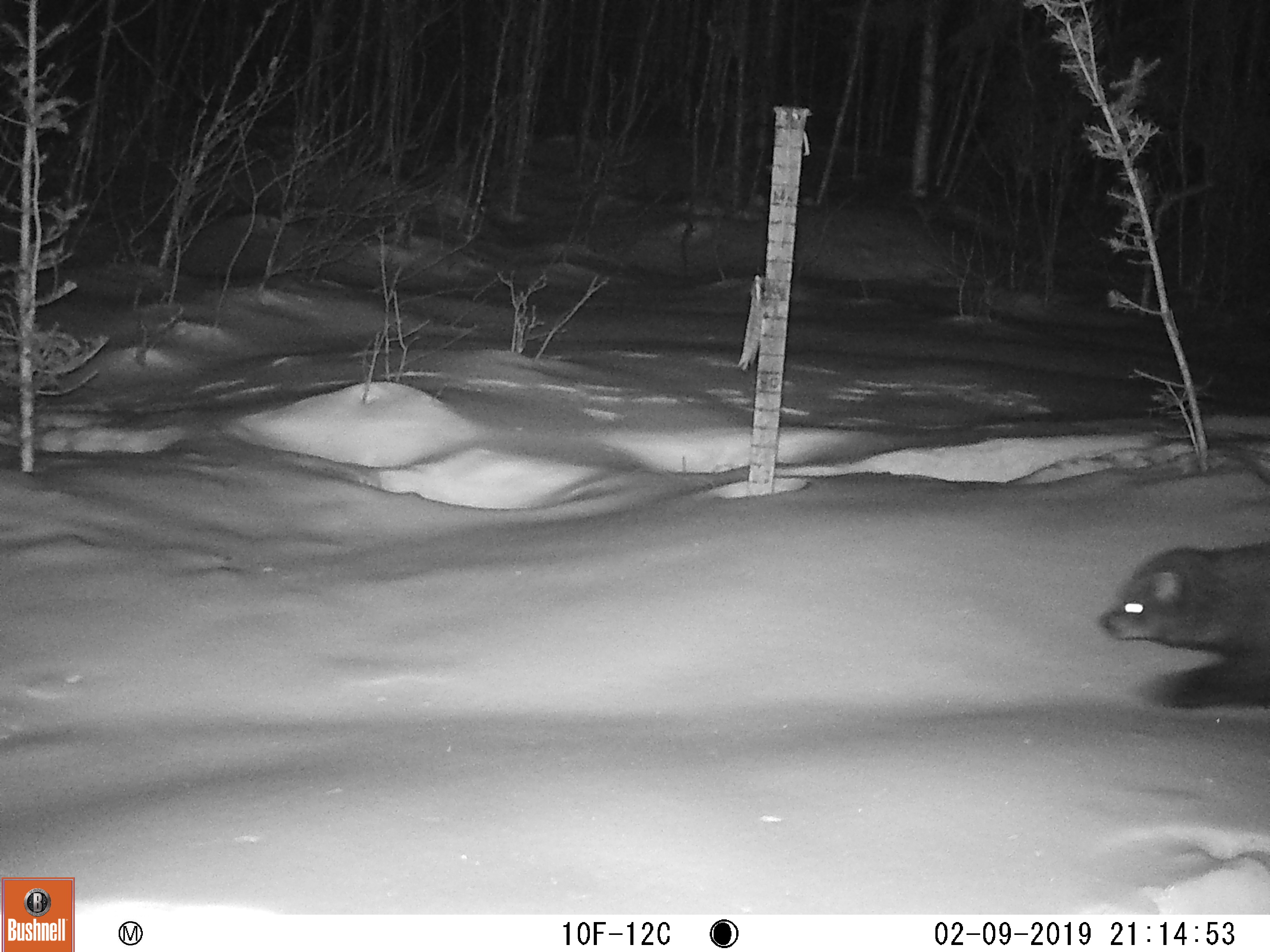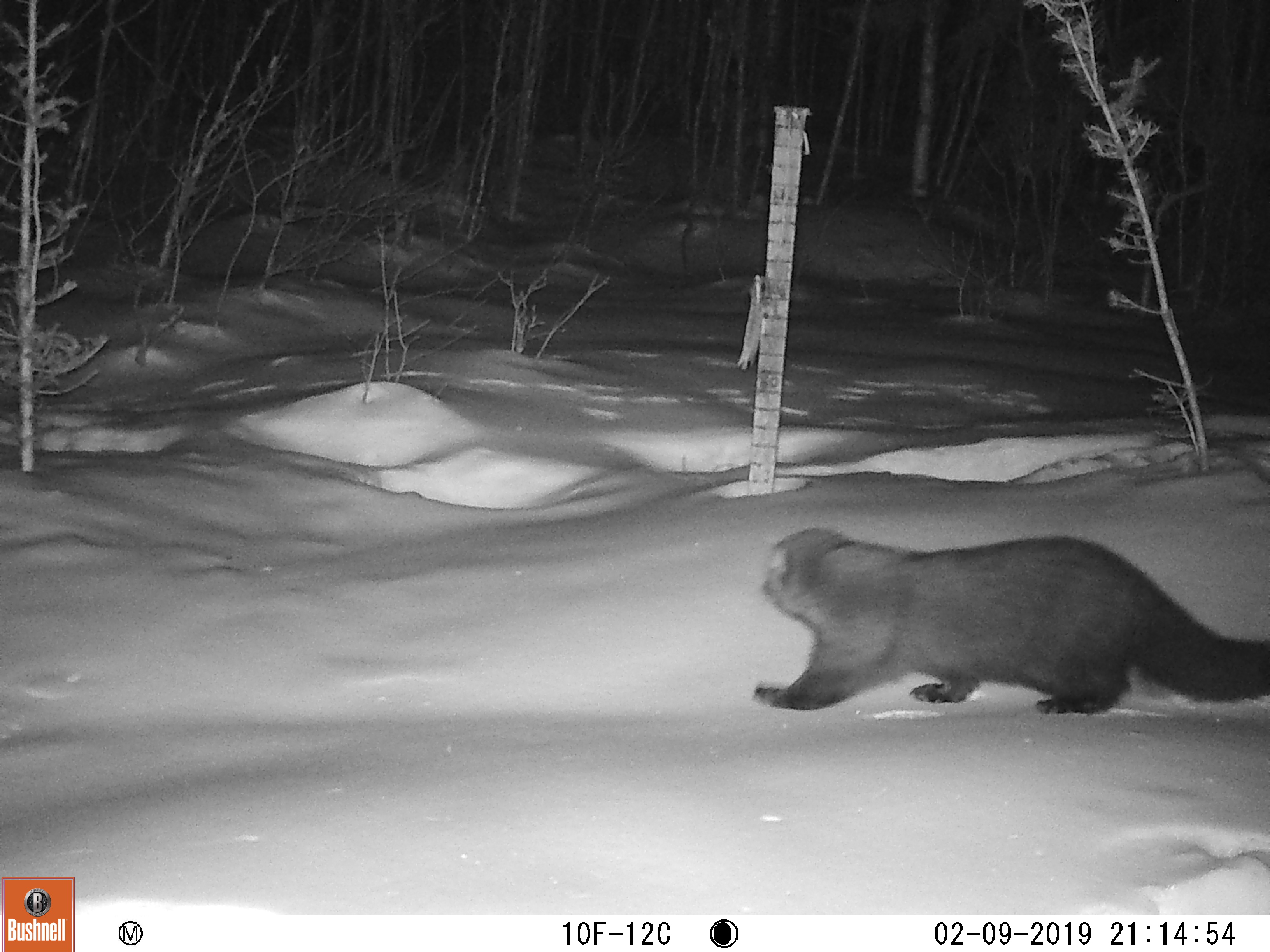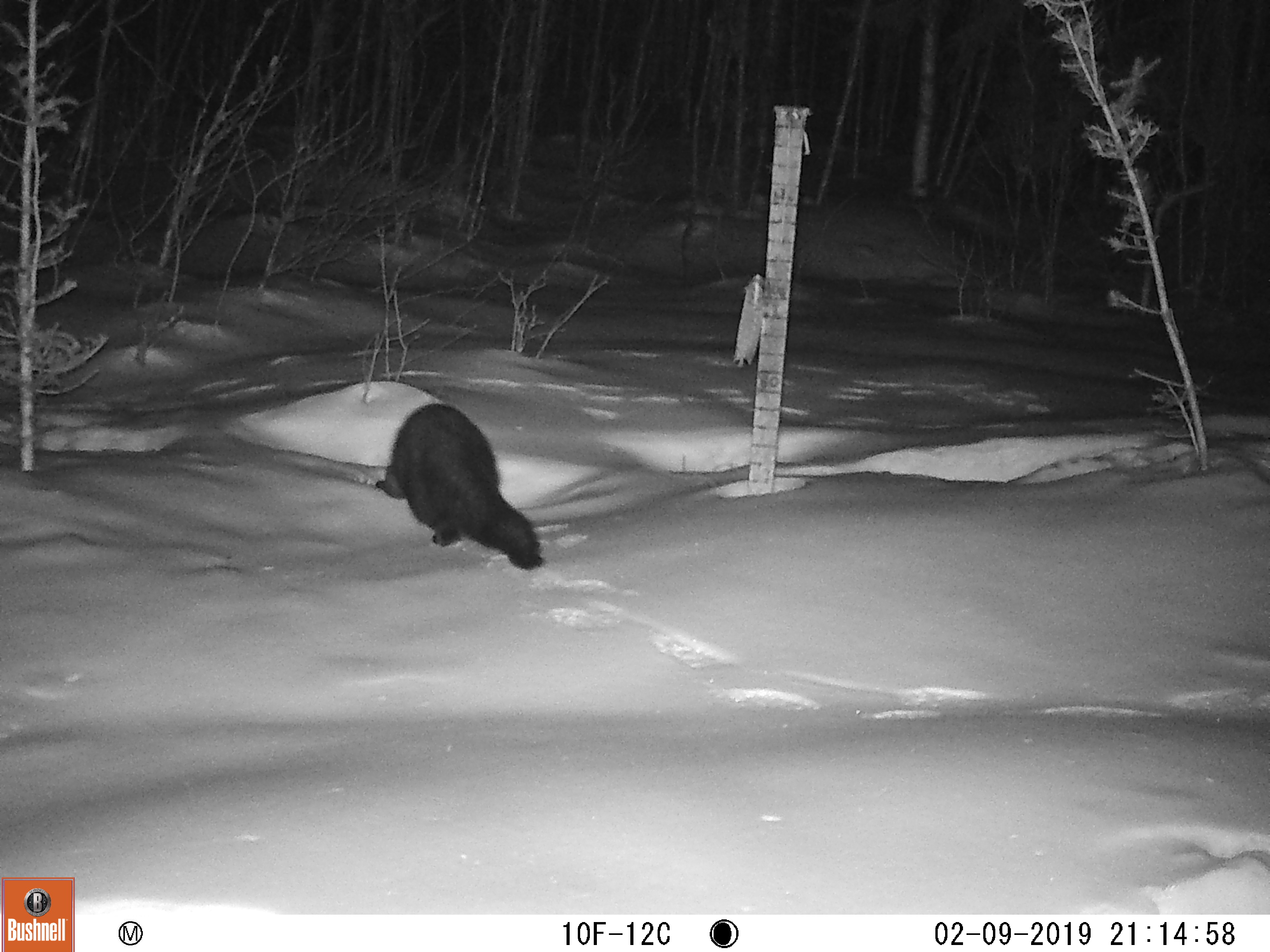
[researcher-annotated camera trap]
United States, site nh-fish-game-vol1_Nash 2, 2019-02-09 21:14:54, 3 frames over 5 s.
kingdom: Animalia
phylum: Chordata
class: Mammalia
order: Carnivora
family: Mustelidae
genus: Pekania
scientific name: Pekania pennanti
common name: fisher